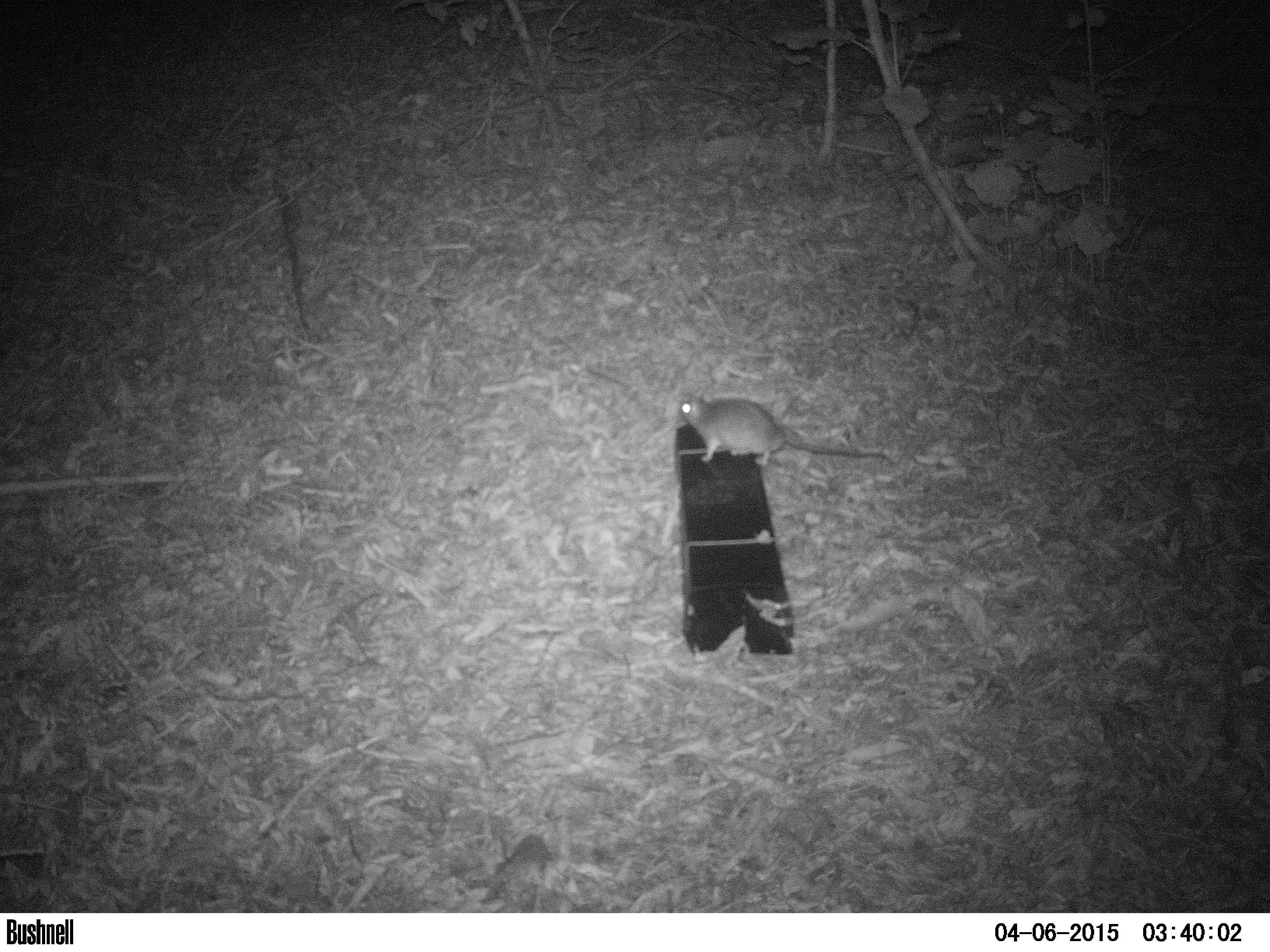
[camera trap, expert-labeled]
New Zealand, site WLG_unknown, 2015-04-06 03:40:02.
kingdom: Animalia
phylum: Chordata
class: Mammalia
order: Rodentia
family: Muridae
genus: Rattus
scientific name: Rattus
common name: rat